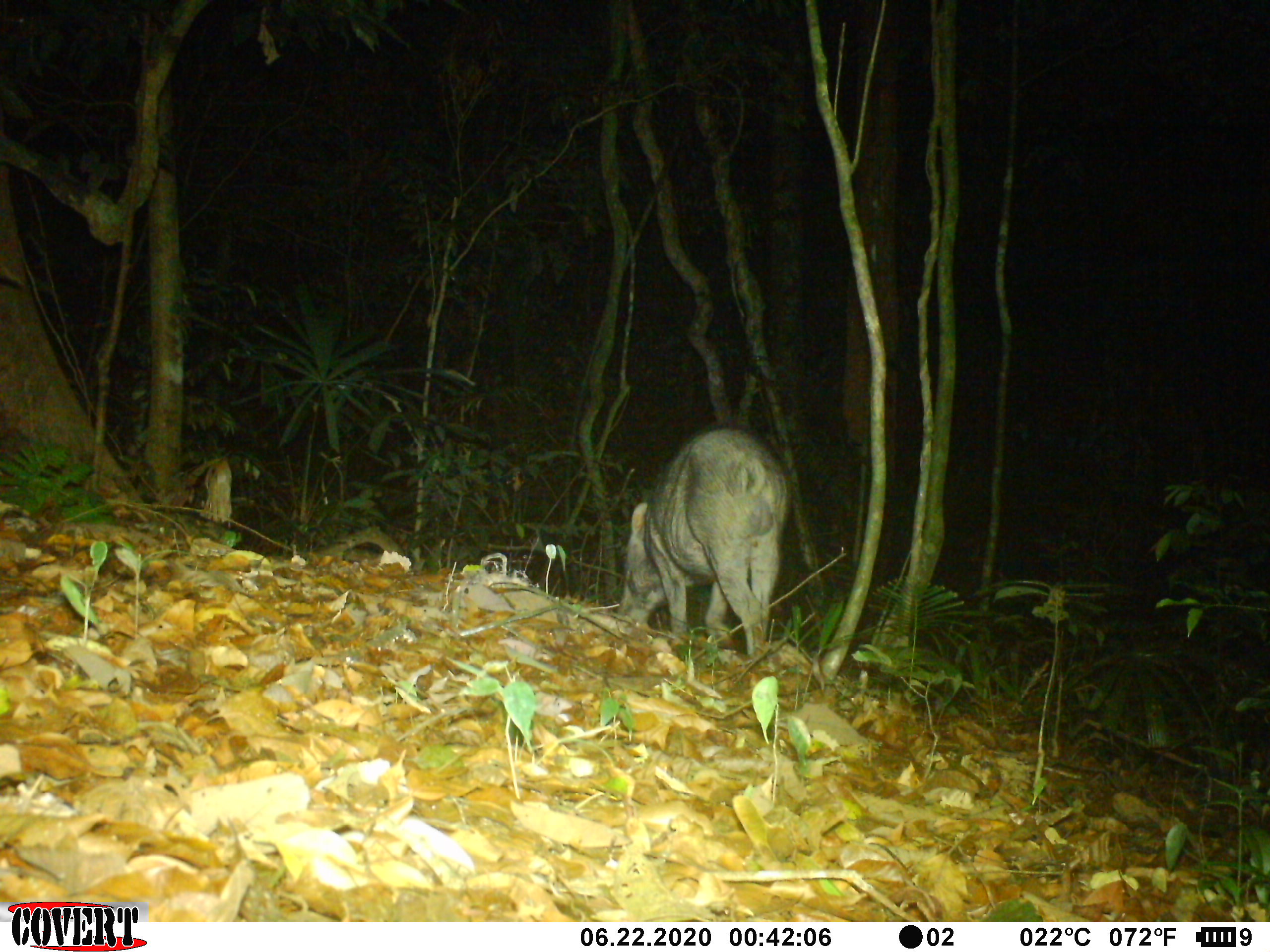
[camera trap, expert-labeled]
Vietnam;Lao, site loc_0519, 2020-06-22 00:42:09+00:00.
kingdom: Animalia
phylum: Chordata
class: Mammalia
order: Artiodactyla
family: Suidae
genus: Sus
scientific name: Sus scrofa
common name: eurasian wild pig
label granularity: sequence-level